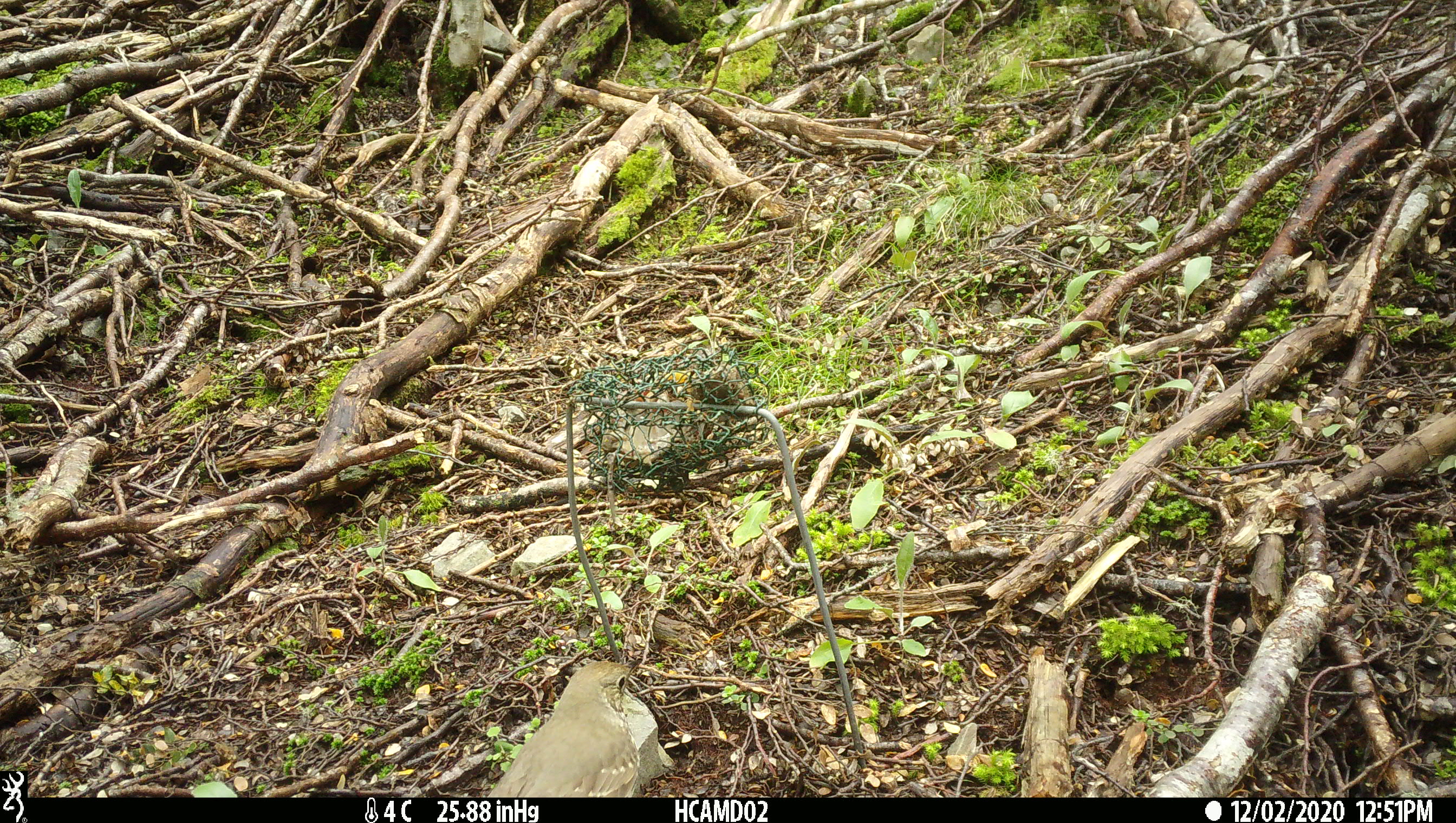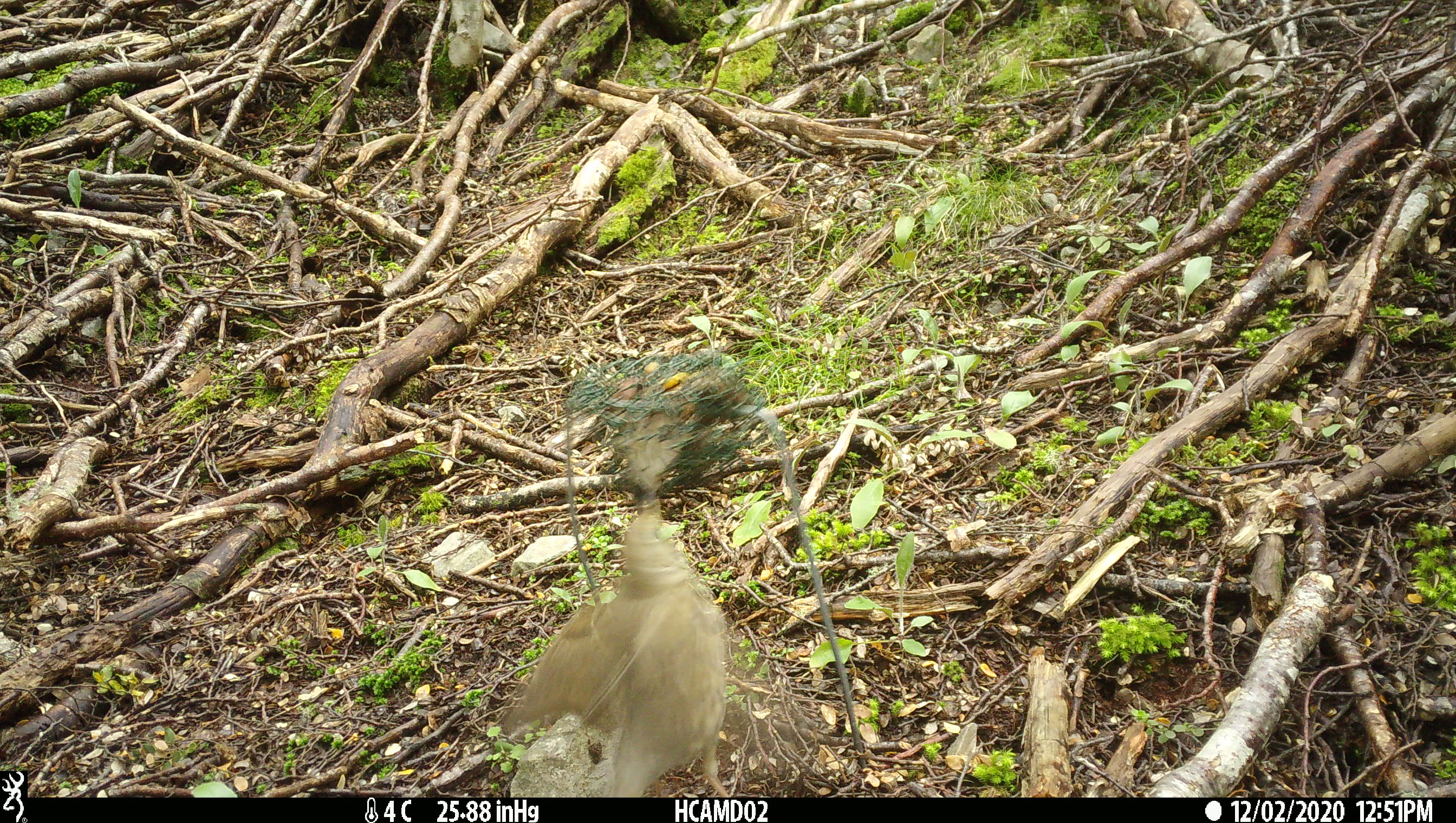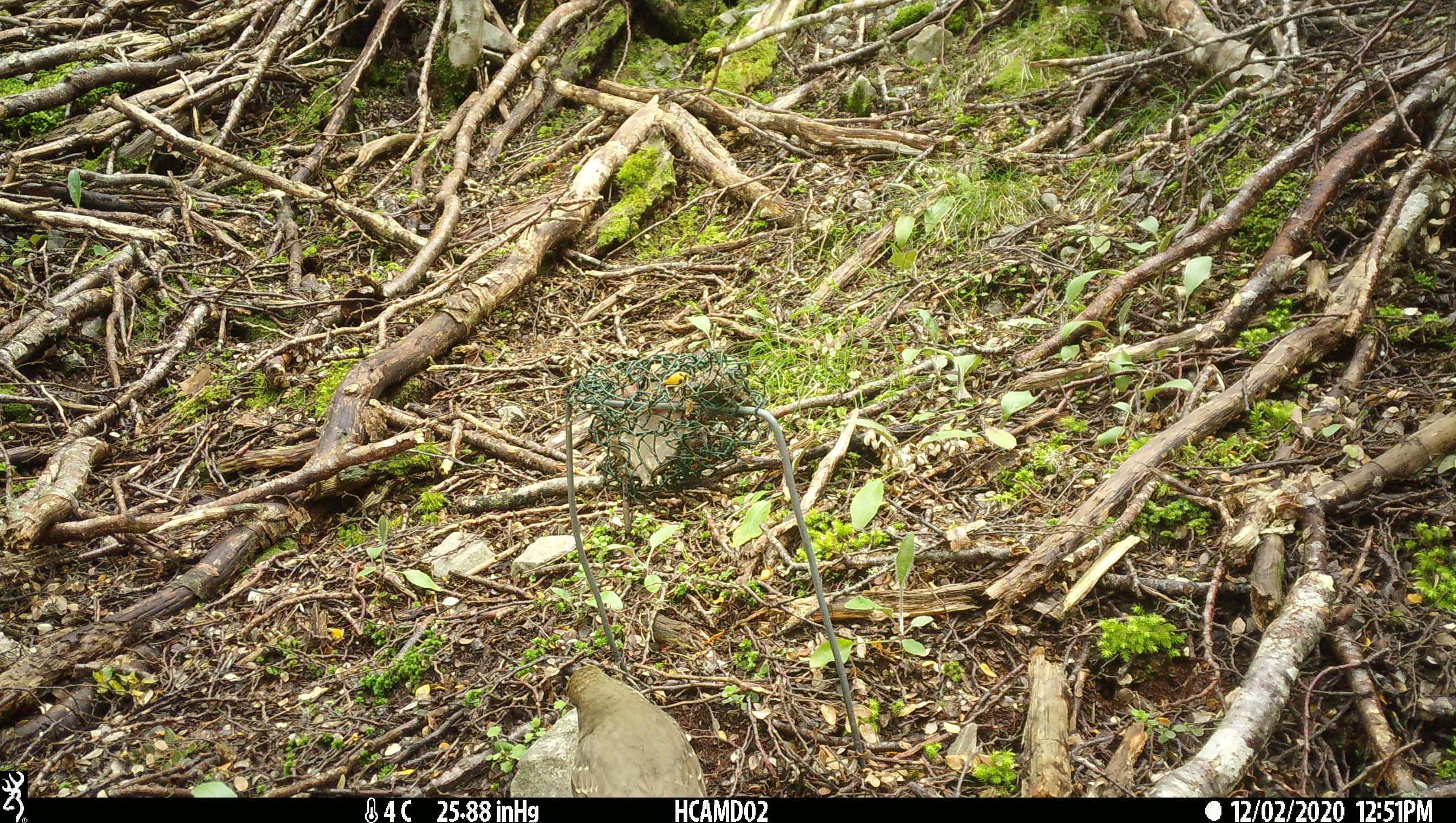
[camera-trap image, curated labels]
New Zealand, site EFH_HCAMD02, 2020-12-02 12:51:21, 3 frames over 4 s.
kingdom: Animalia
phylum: Chordata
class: Aves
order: Passeriformes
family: Turdidae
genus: Turdus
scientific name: Turdus philomelos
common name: song thrush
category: thrush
Thrush (song thrush) (Turdus philomelos).